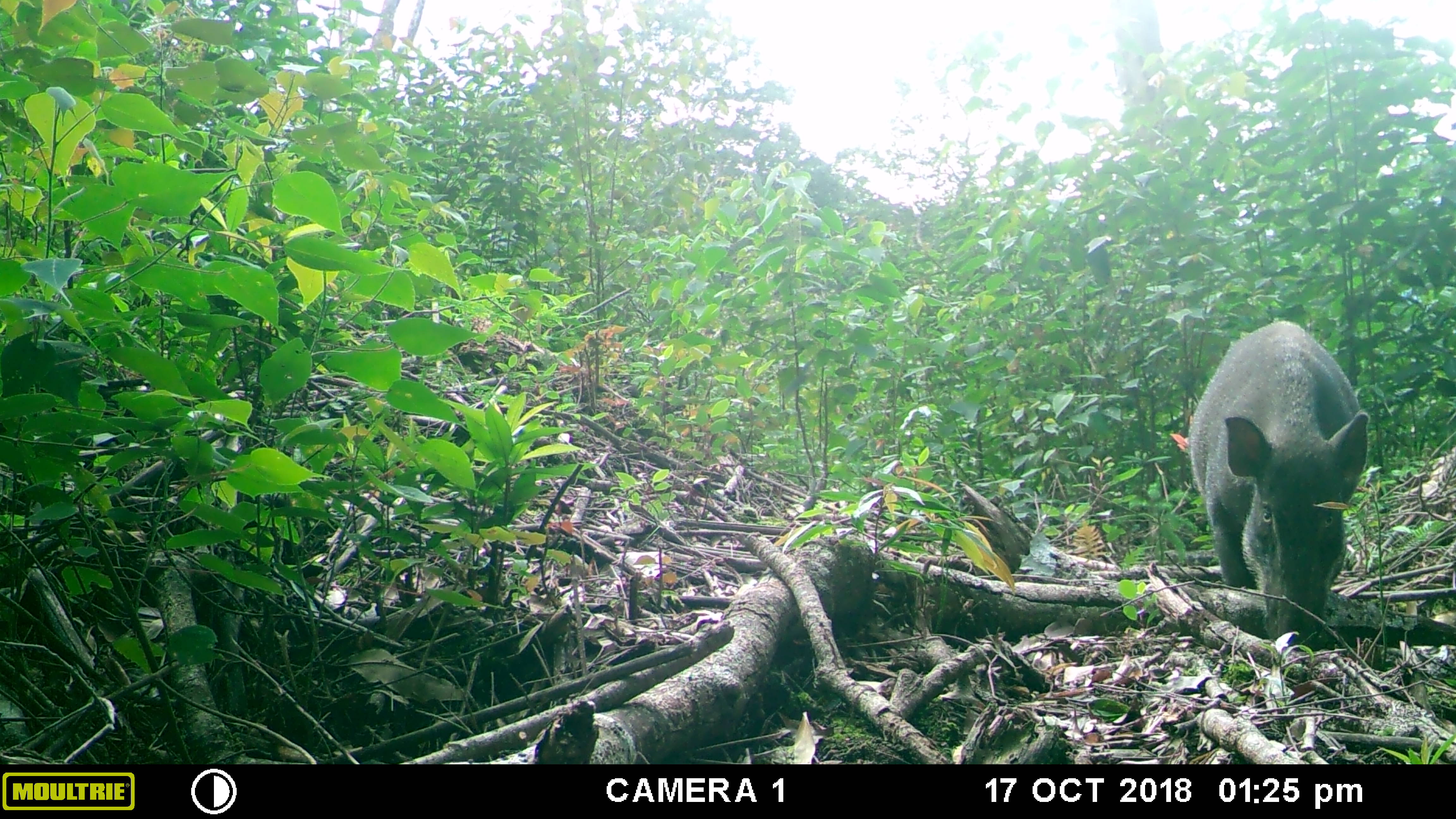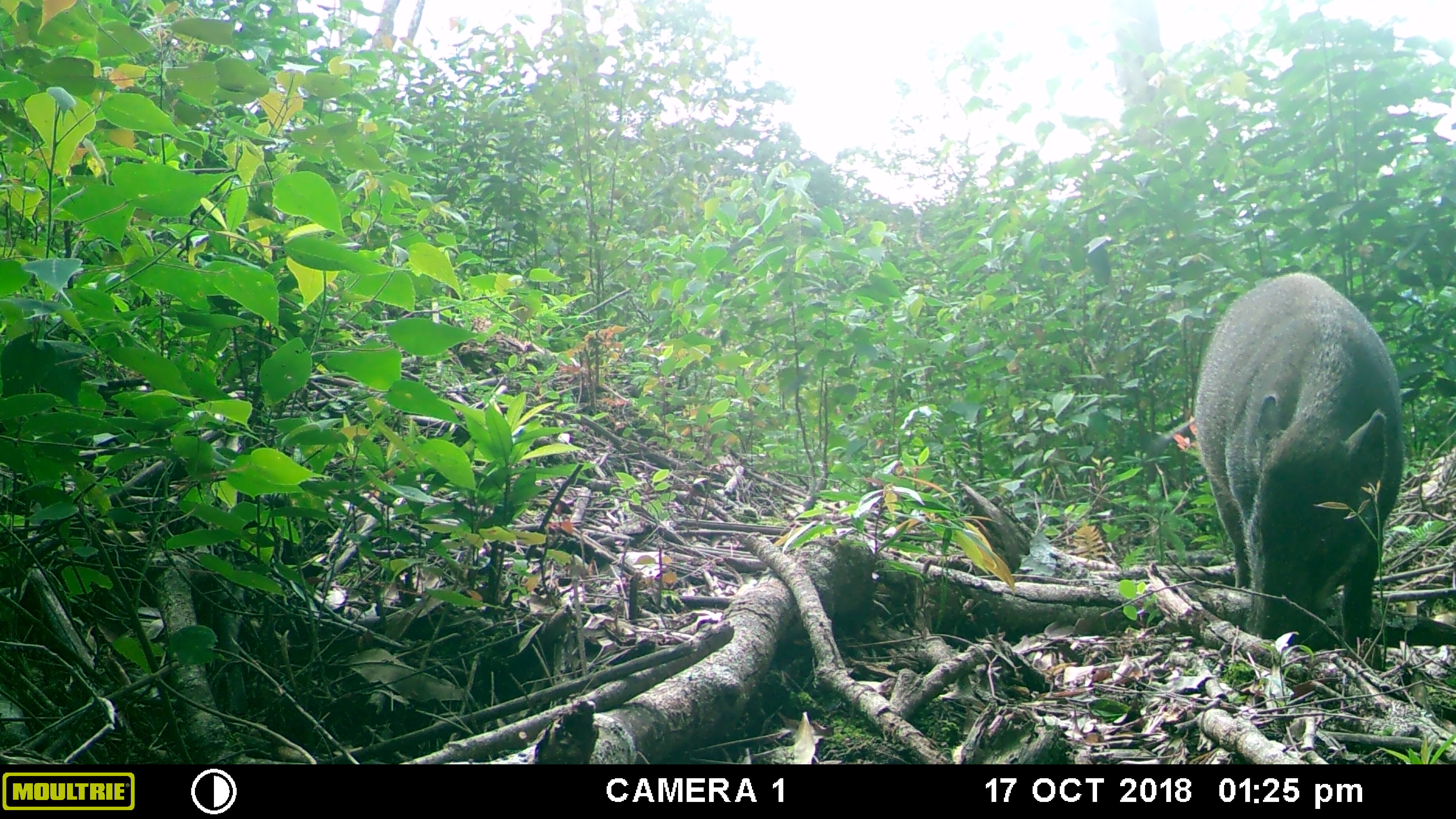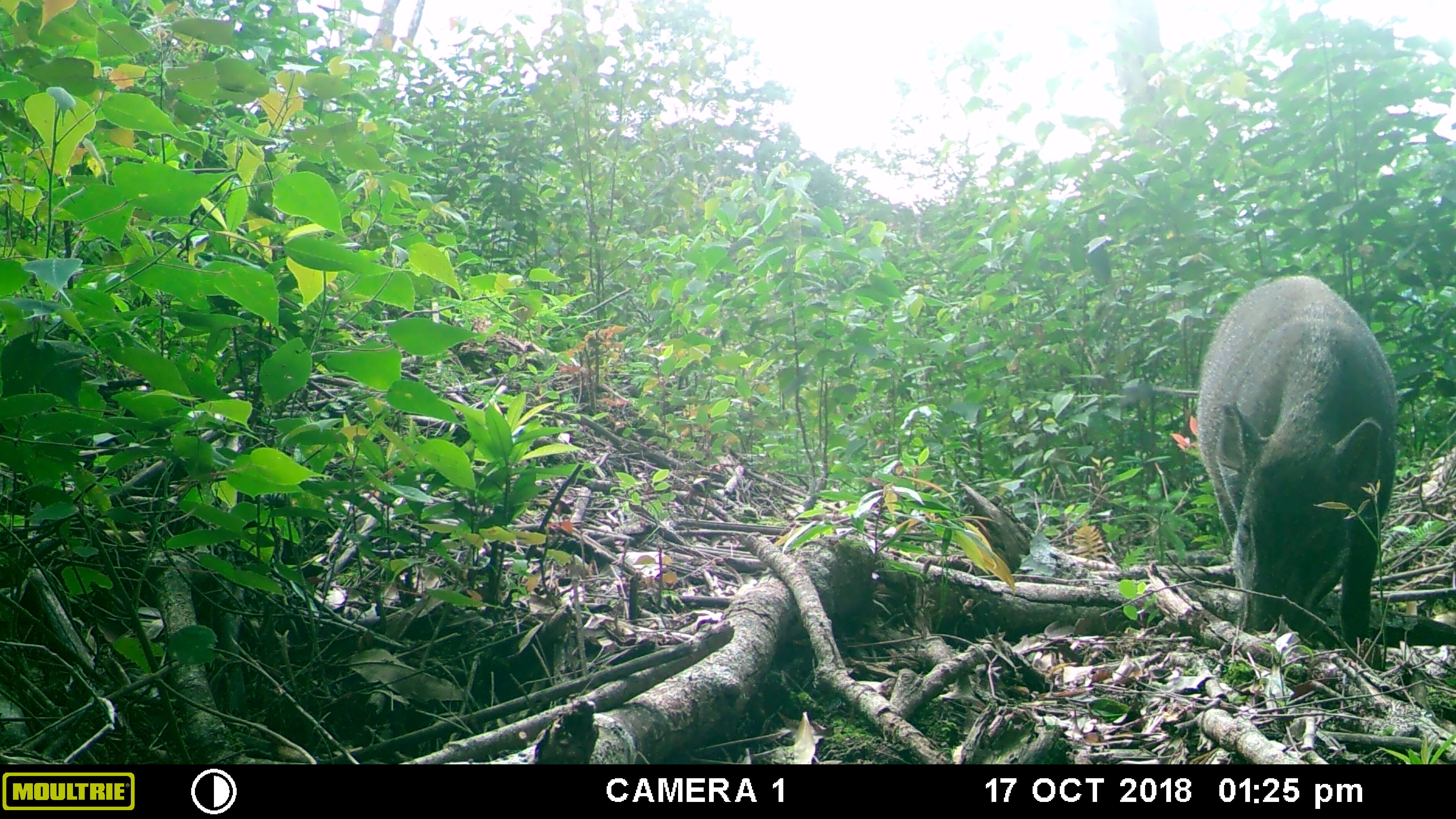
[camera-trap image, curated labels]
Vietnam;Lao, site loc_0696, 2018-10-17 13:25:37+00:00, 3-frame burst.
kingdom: Animalia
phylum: Chordata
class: Mammalia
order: Artiodactyla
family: Suidae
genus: Sus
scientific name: Sus scrofa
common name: eurasian wild pig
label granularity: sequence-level